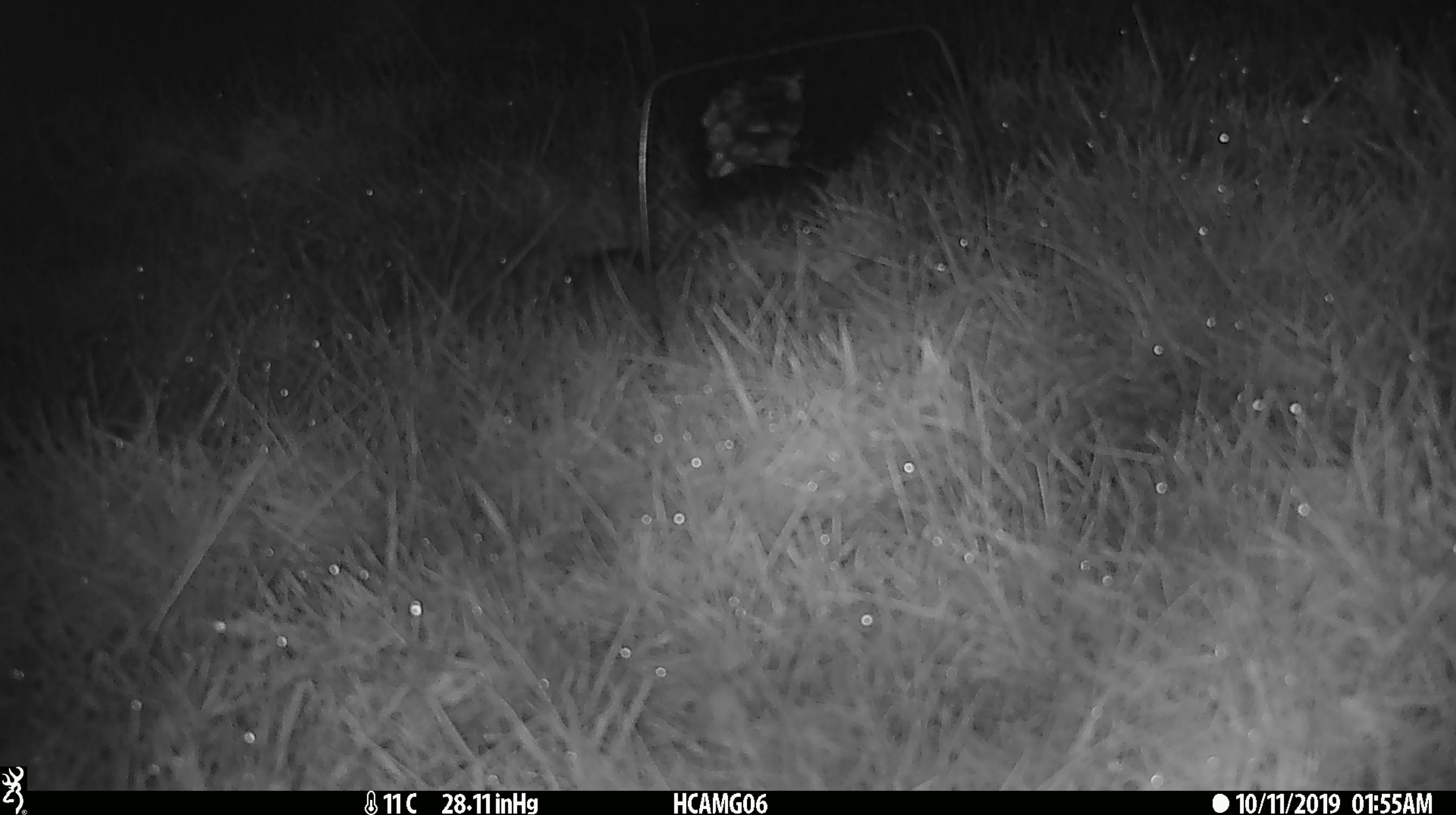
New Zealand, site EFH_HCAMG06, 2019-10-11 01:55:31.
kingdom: Animalia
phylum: Chordata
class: Mammalia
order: Rodentia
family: Muridae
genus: Mus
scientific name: Mus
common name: mouse